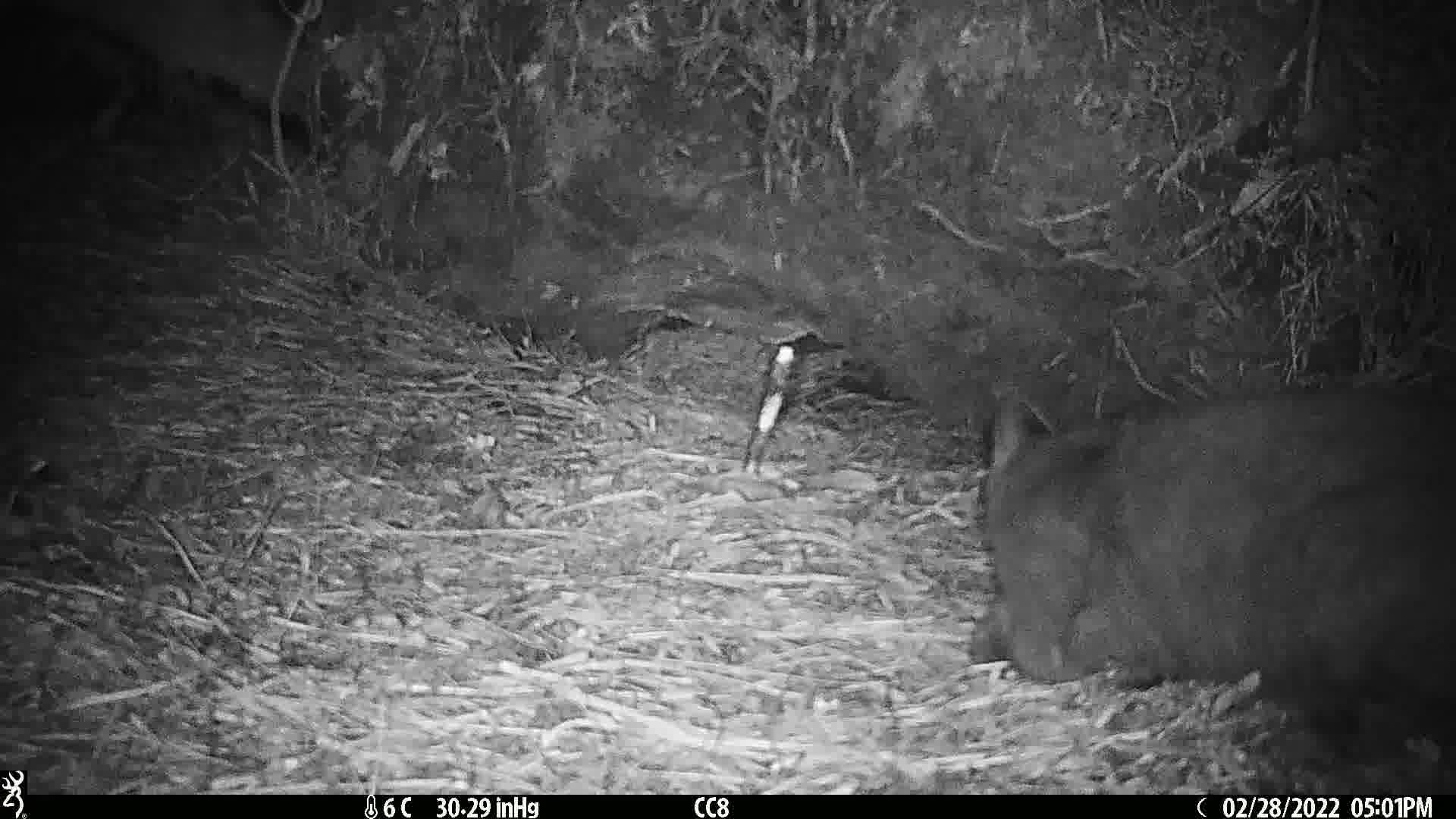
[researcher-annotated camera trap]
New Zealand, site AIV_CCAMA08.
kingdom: Animalia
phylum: Chordata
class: Mammalia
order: Carnivora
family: Felidae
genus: Felis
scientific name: Felis catus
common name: domestic cat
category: cat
Cat (domestic cat) (Felis catus).